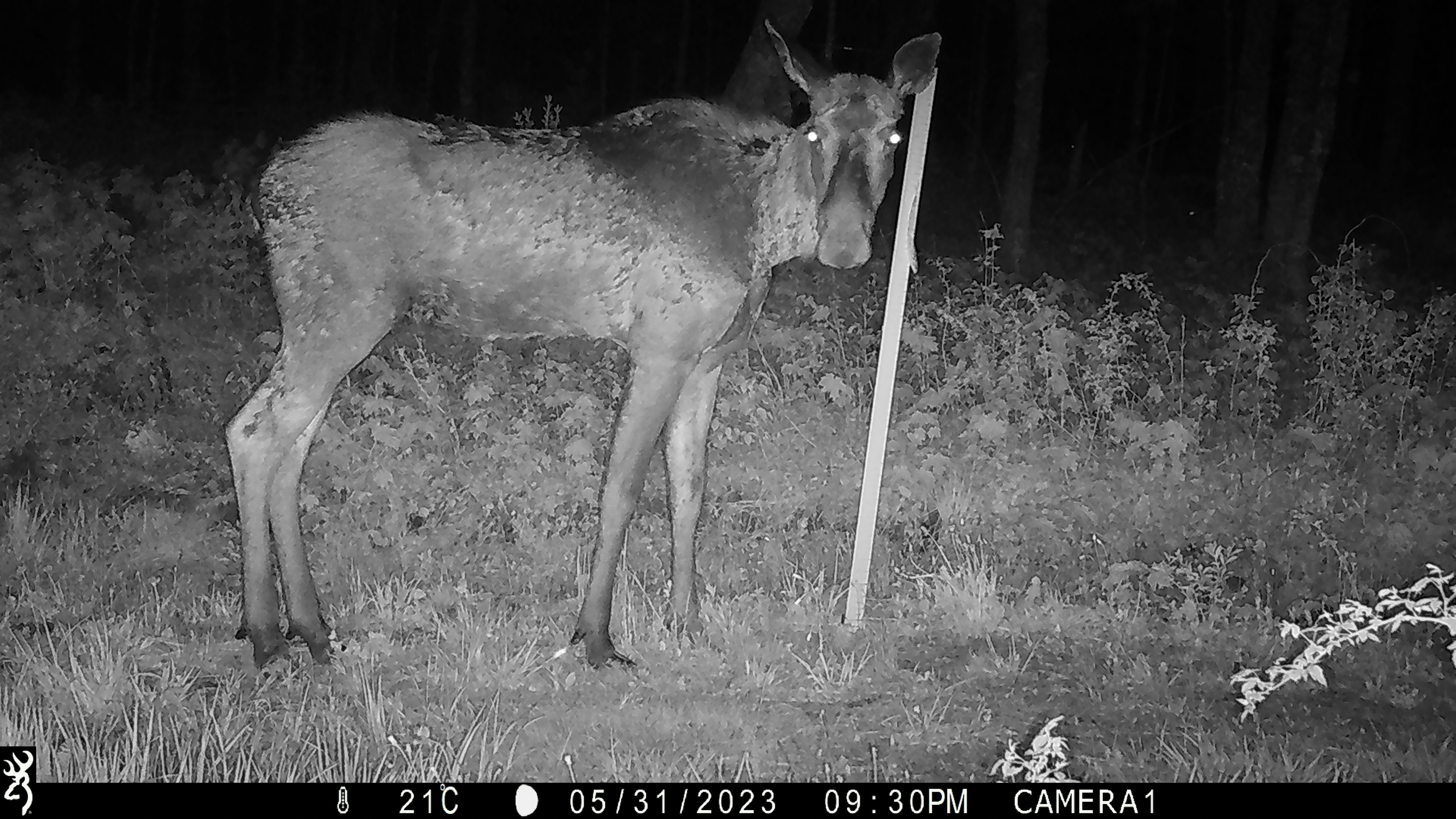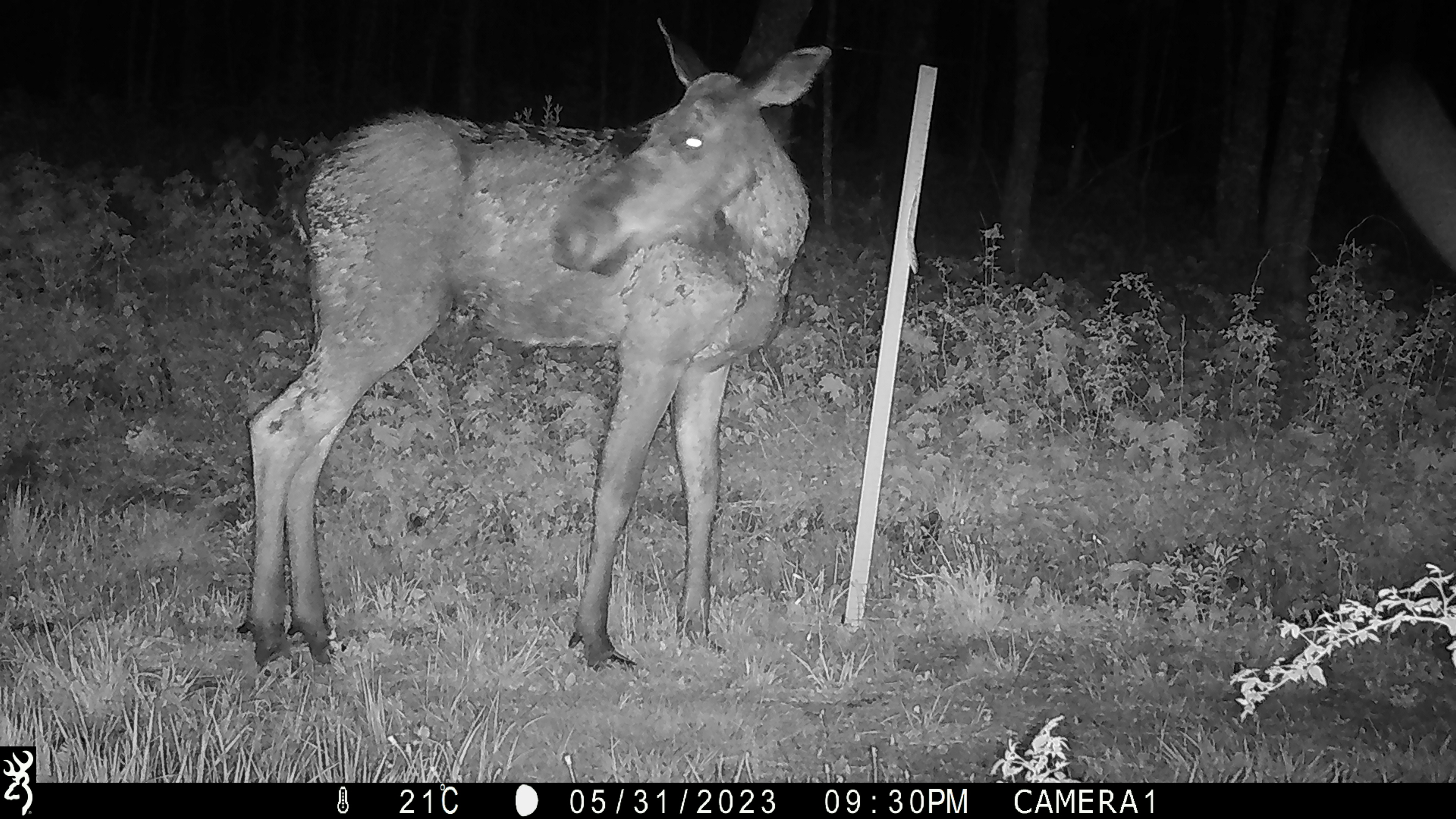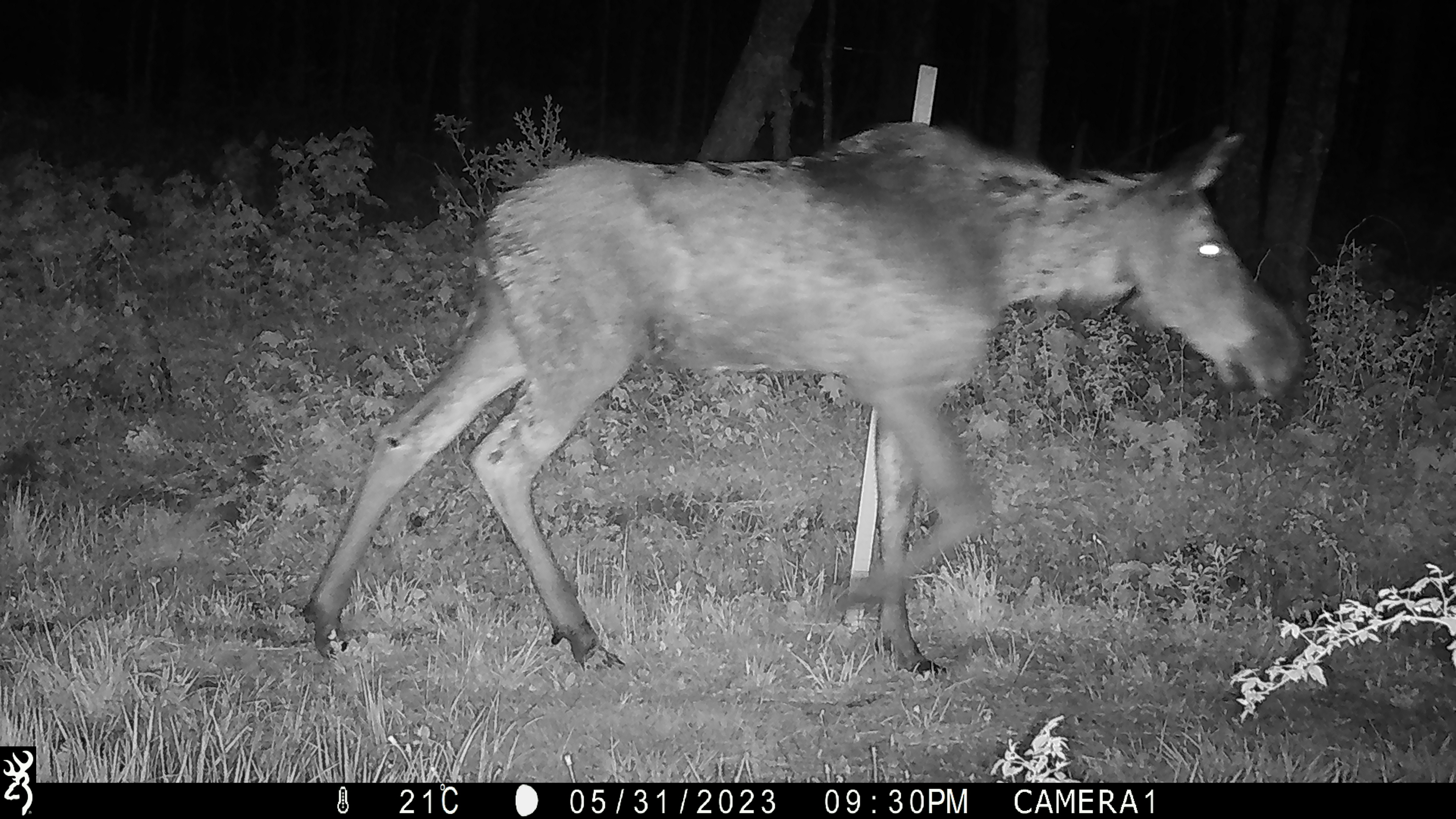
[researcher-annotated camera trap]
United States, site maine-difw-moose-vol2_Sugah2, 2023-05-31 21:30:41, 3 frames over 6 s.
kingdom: Animalia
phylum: Chordata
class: Mammalia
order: Artiodactyla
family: Cervidae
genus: Alces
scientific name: Alces alces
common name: moose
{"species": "moose (Alces alces)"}